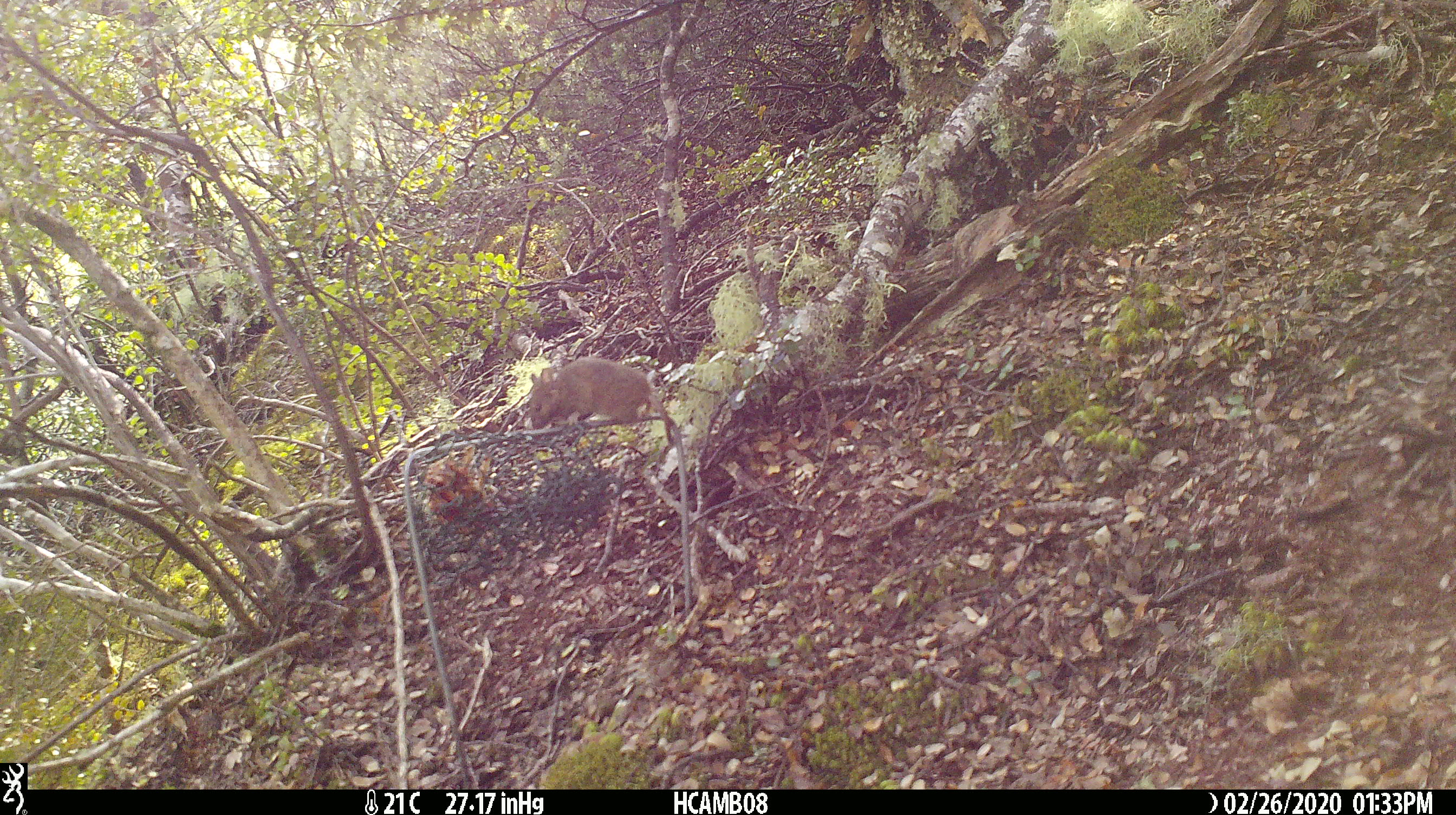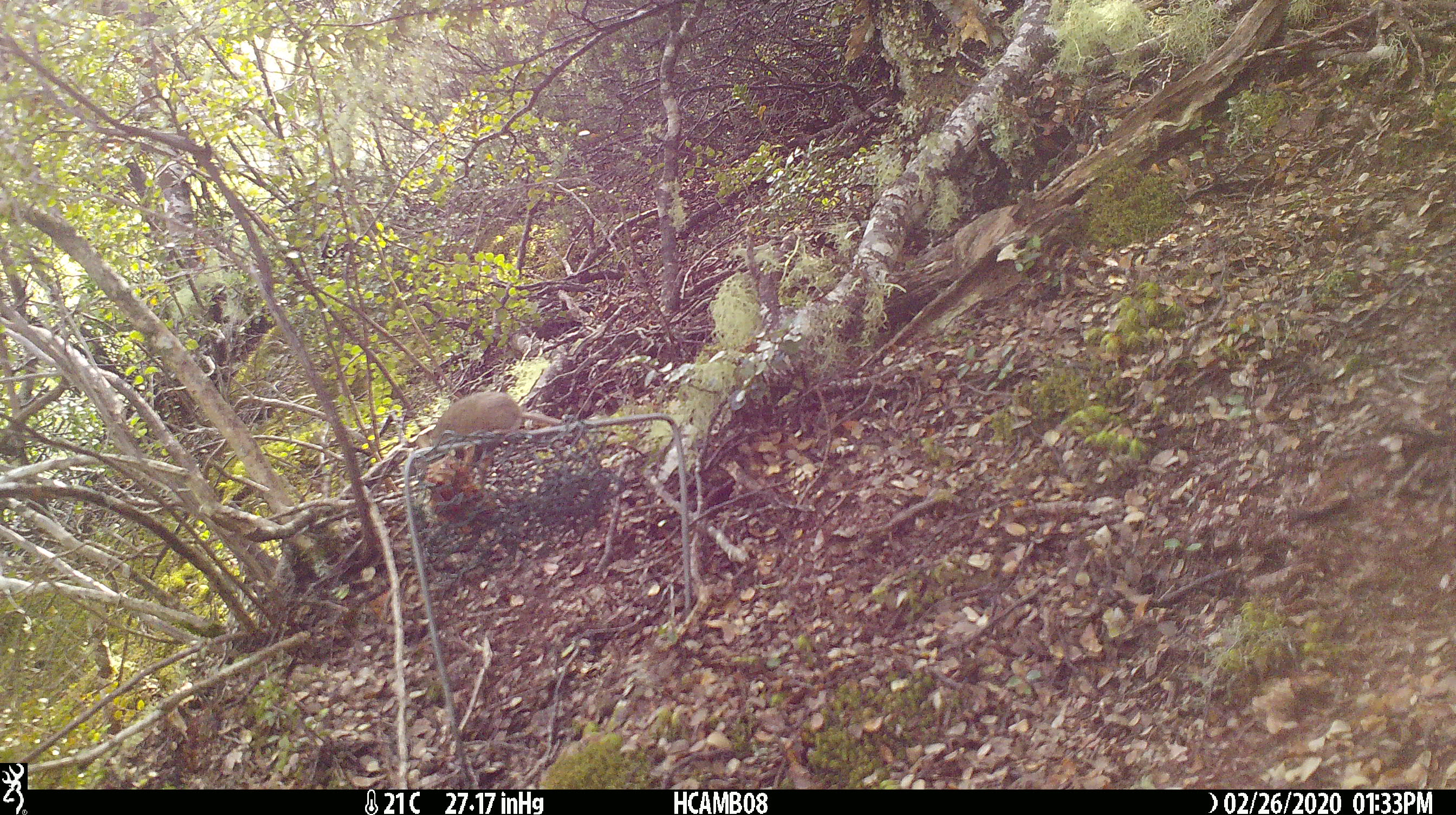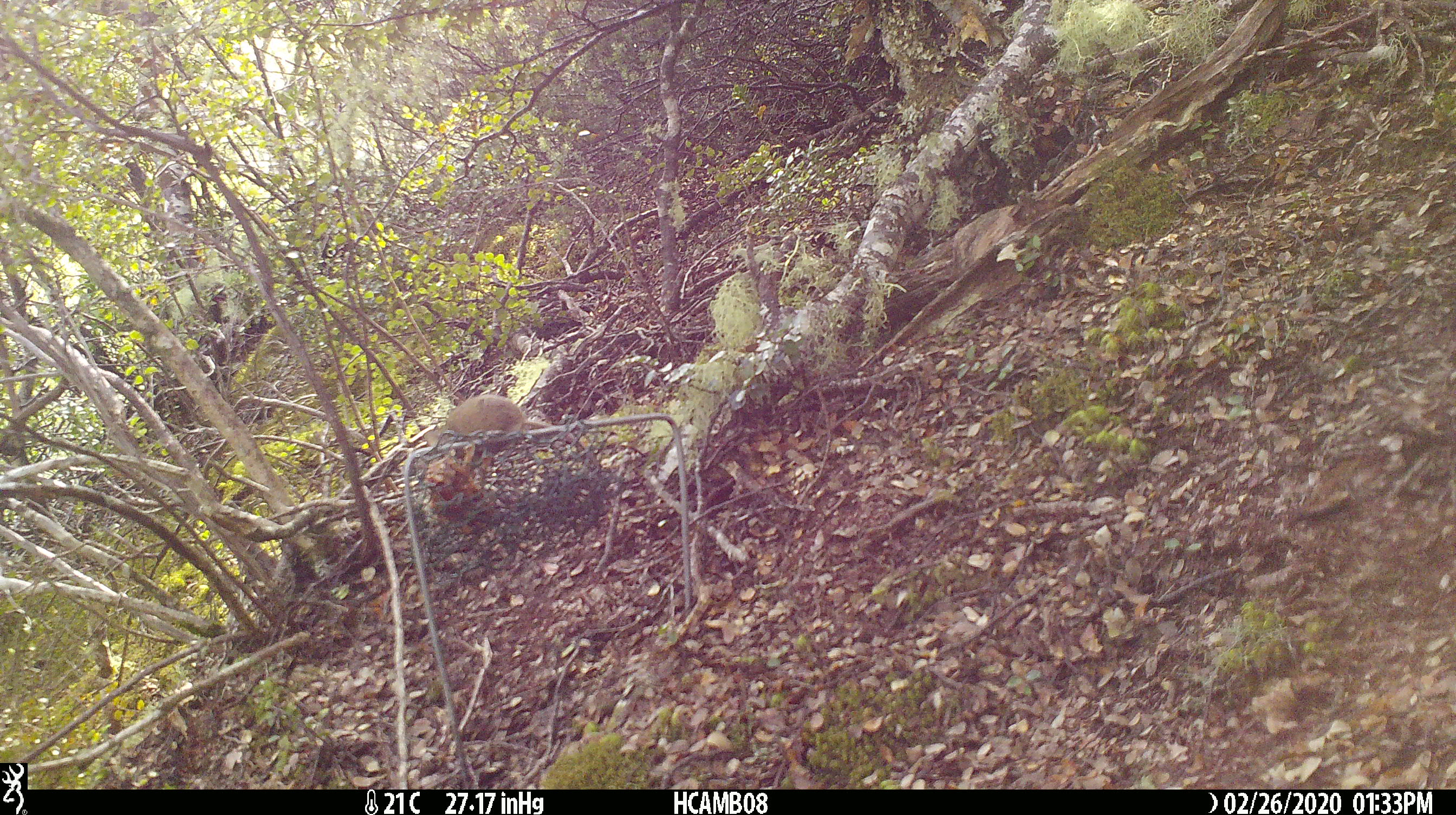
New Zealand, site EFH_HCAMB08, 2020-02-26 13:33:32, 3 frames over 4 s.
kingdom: Animalia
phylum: Chordata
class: Mammalia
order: Rodentia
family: Muridae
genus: Mus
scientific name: Mus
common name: mouse